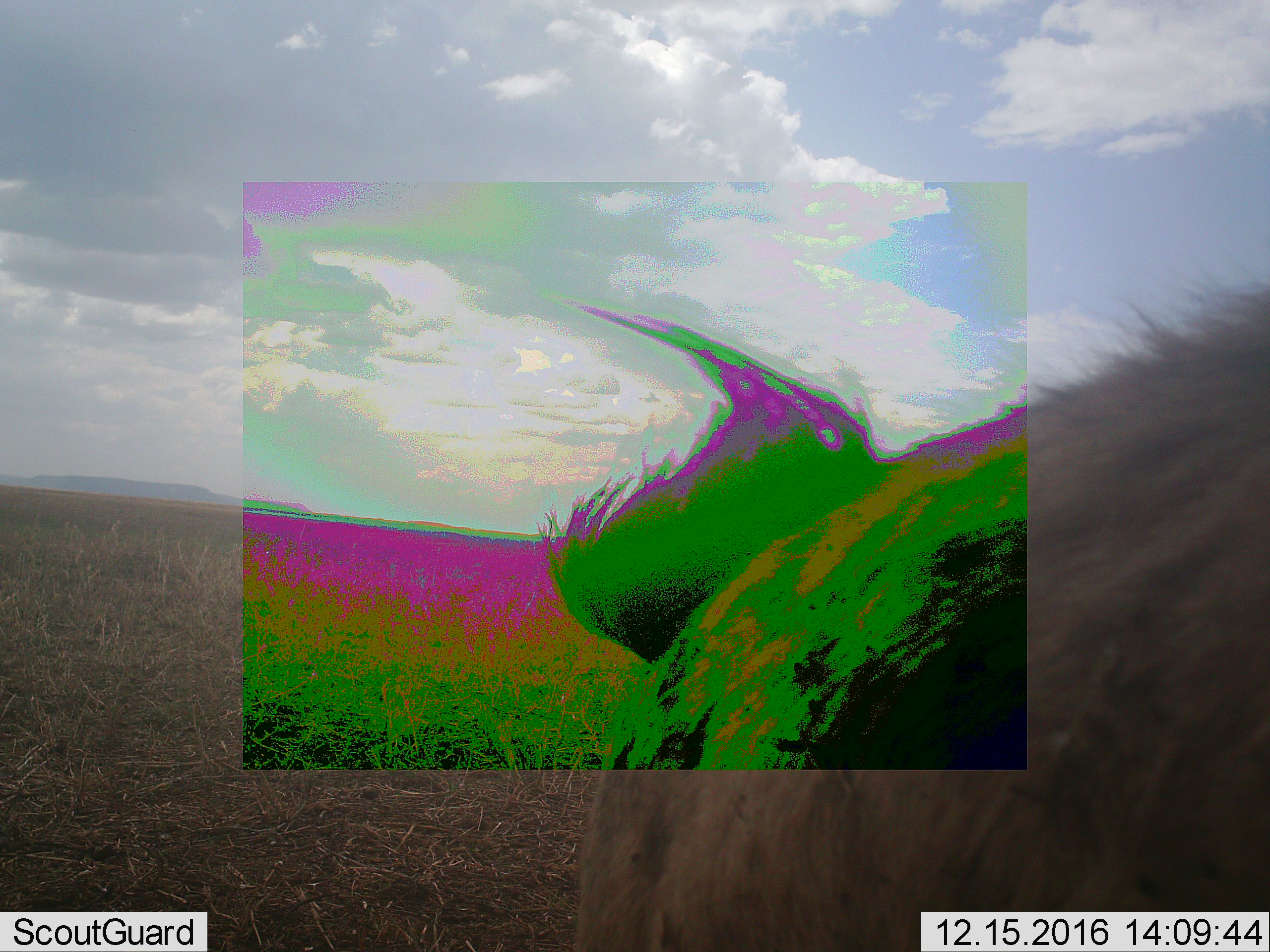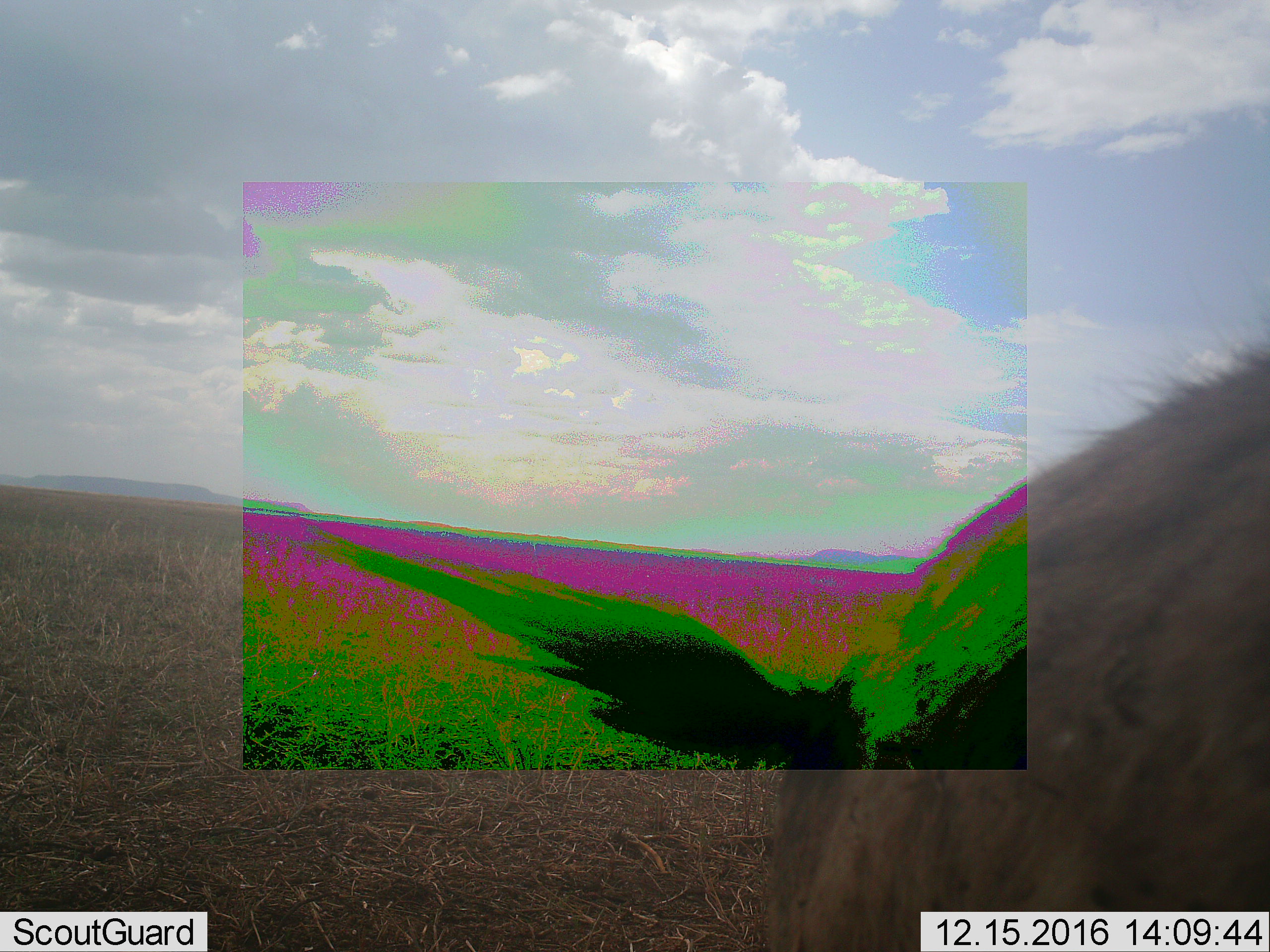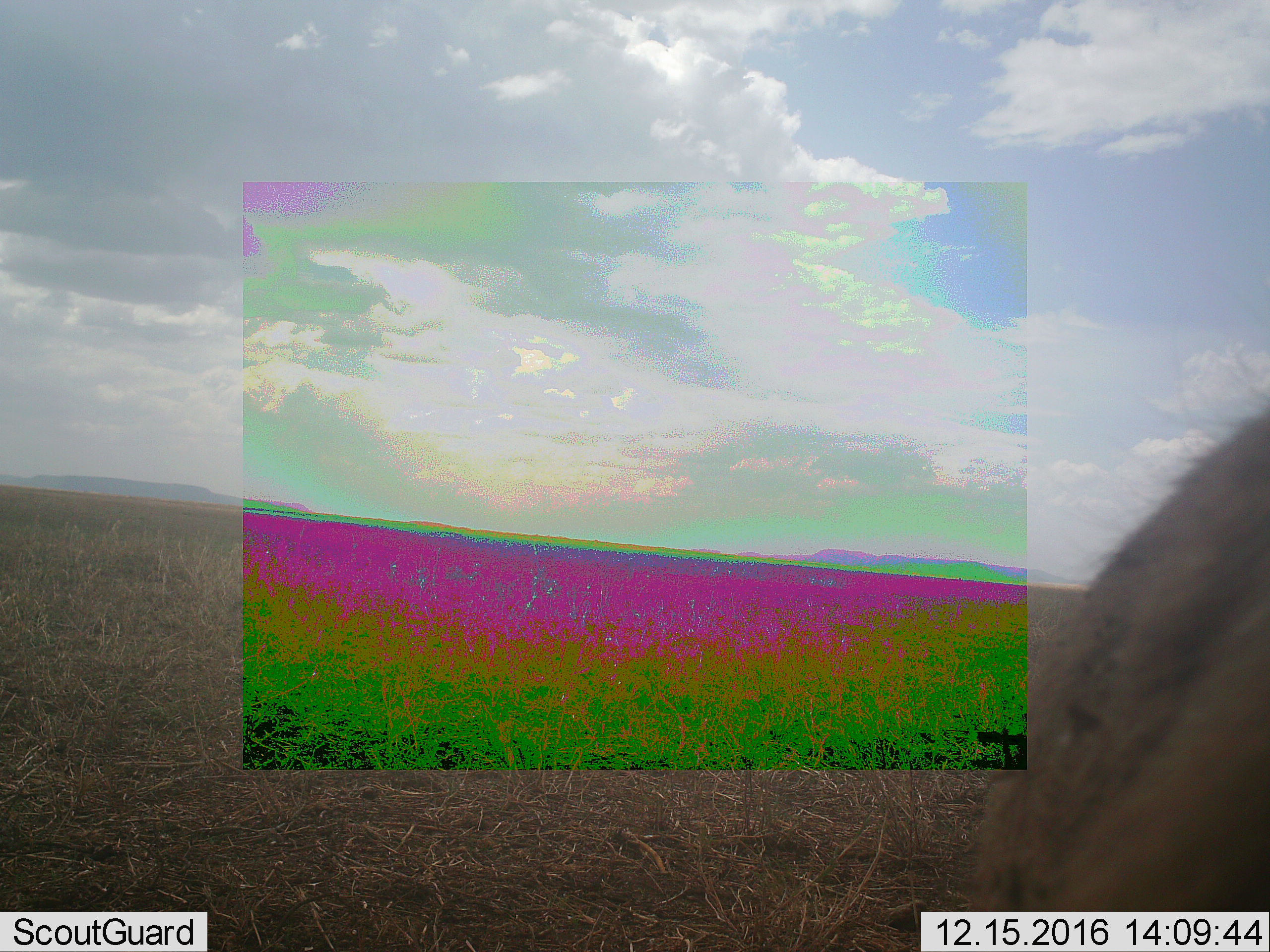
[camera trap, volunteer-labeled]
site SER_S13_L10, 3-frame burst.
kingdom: Animalia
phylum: Chordata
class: Mammalia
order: Carnivora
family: Hyaenidae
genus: Crocuta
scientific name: Crocuta crocuta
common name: spotted hyena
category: hyenaspotted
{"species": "hyenaspotted (spotted hyena) (Crocuta crocuta)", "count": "1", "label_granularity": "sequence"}